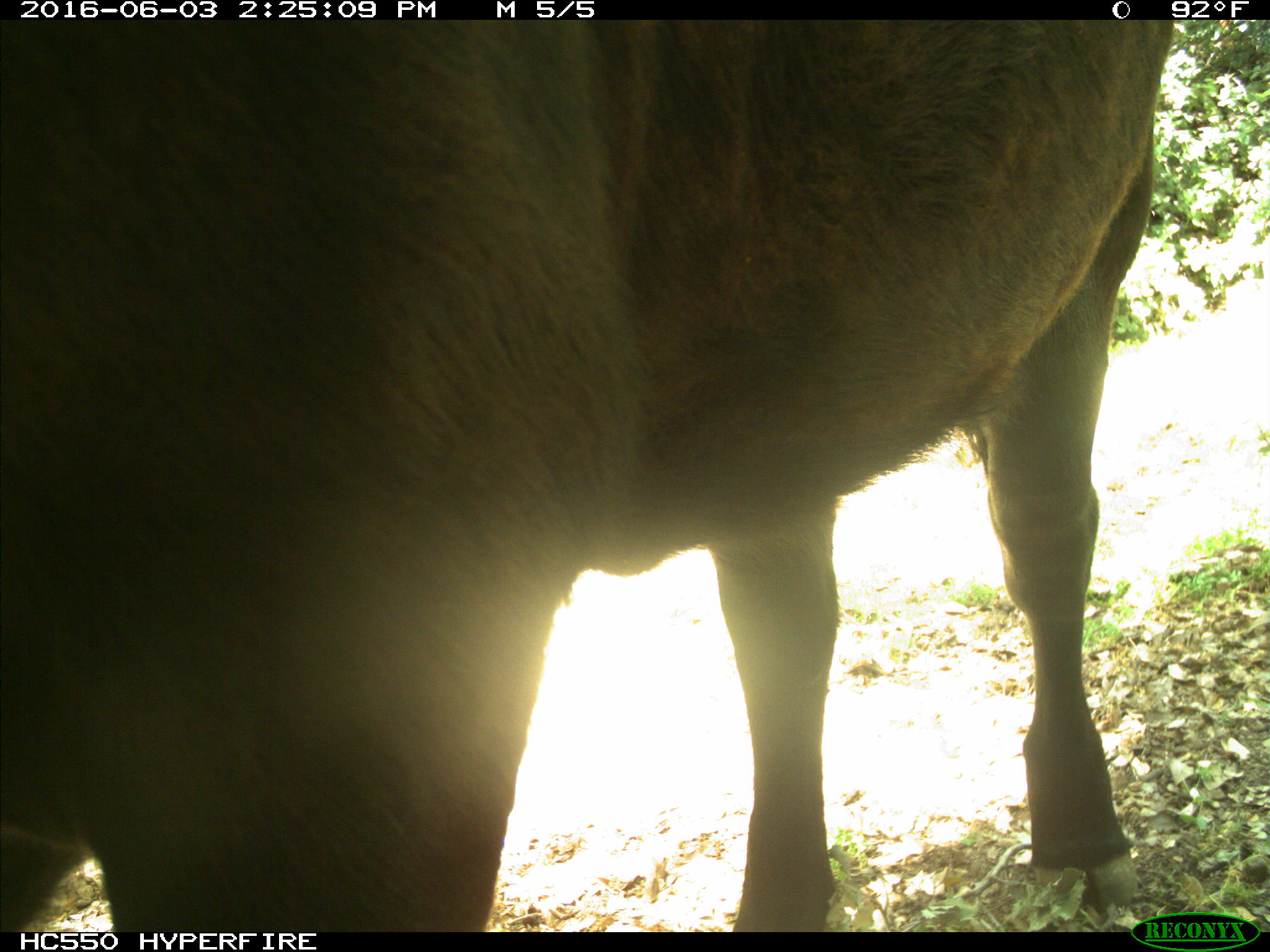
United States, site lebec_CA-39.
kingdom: Animalia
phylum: Chordata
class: Mammalia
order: Artiodactyla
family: Bovidae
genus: Bos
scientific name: Bos taurus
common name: domestic cow